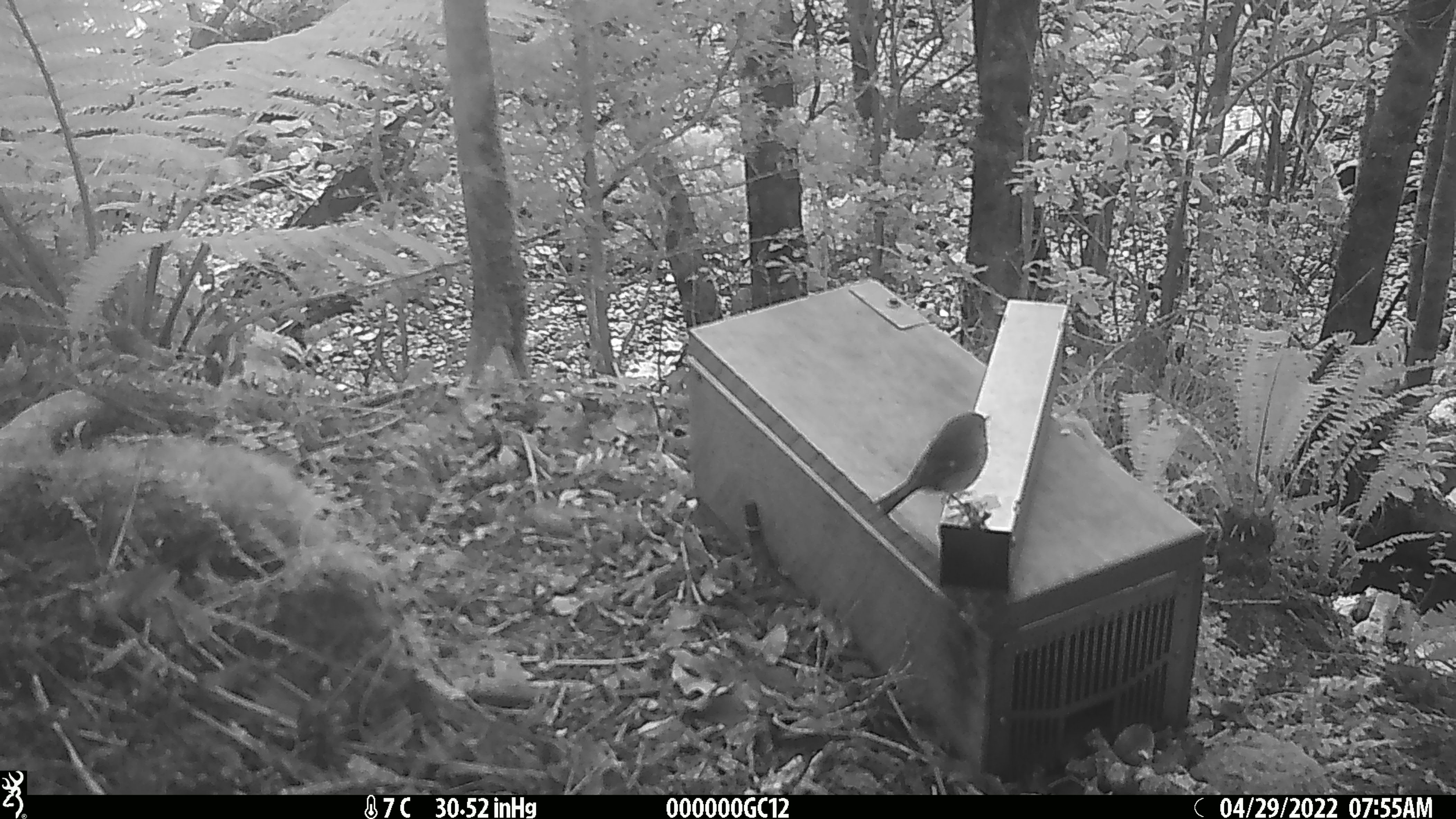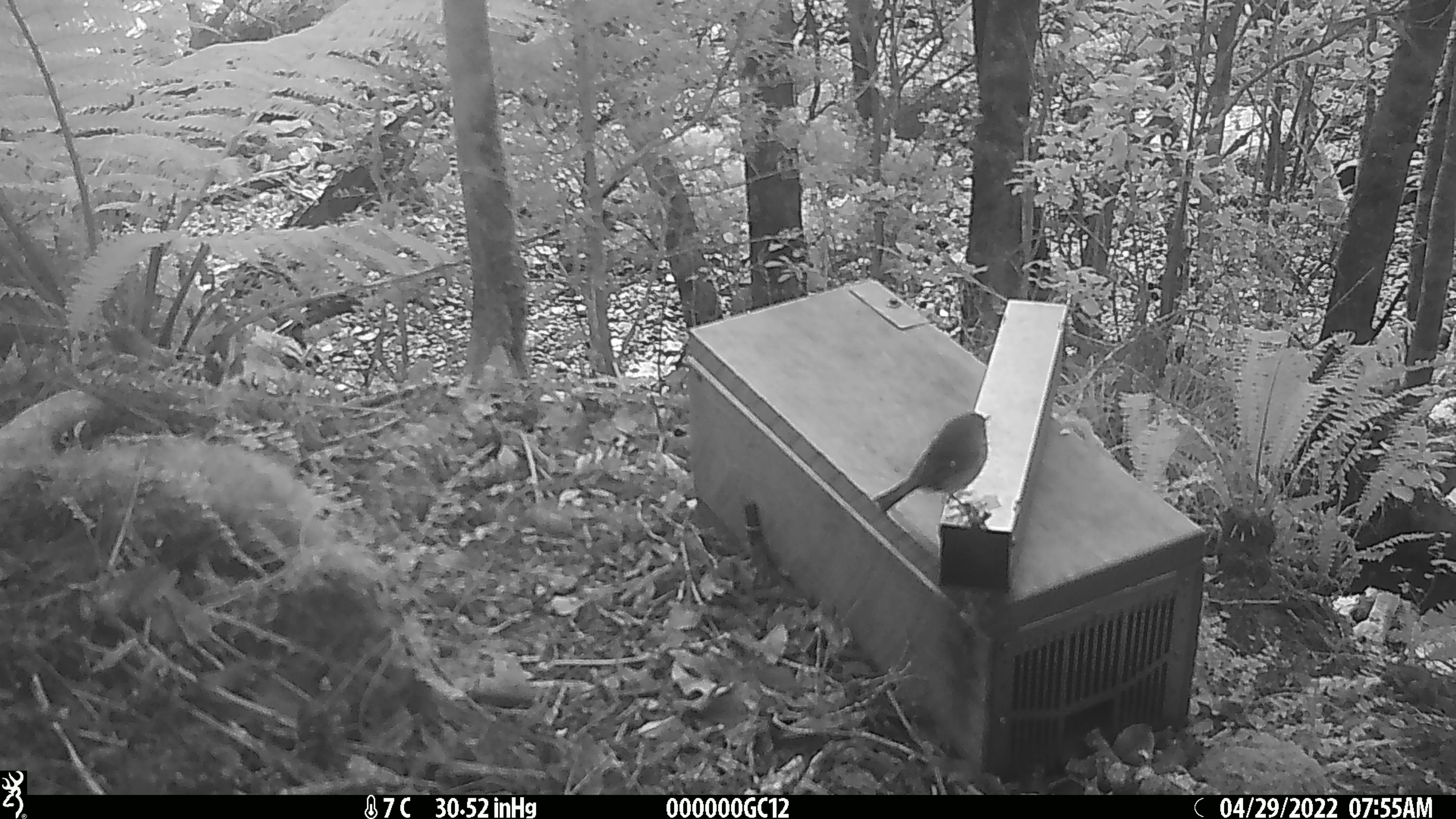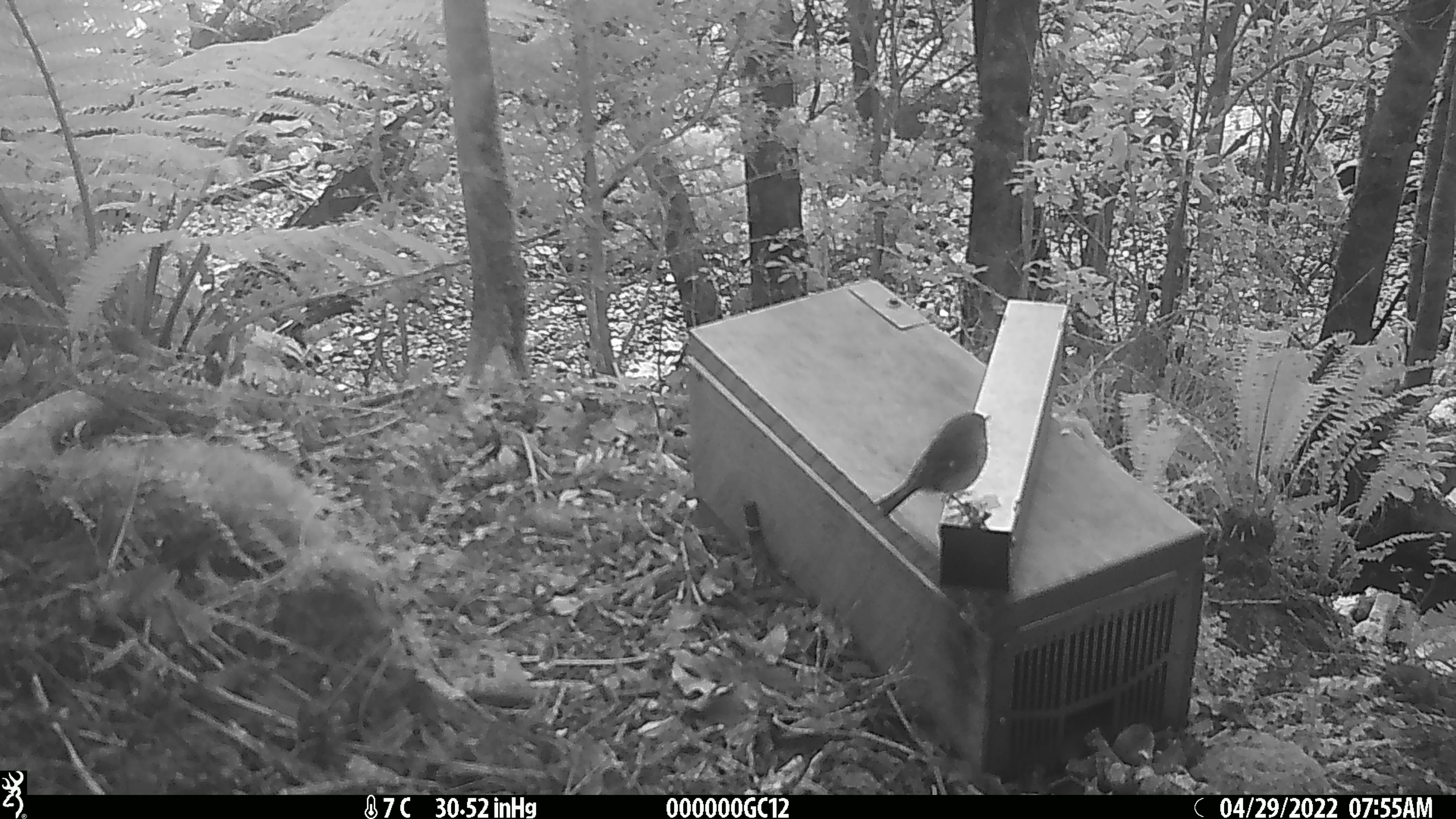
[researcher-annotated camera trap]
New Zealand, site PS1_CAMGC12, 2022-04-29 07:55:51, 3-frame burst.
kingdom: Animalia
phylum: Chordata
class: Aves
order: Passeriformes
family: Petroicidae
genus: Petroica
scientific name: Petroica macrocephala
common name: tomtit